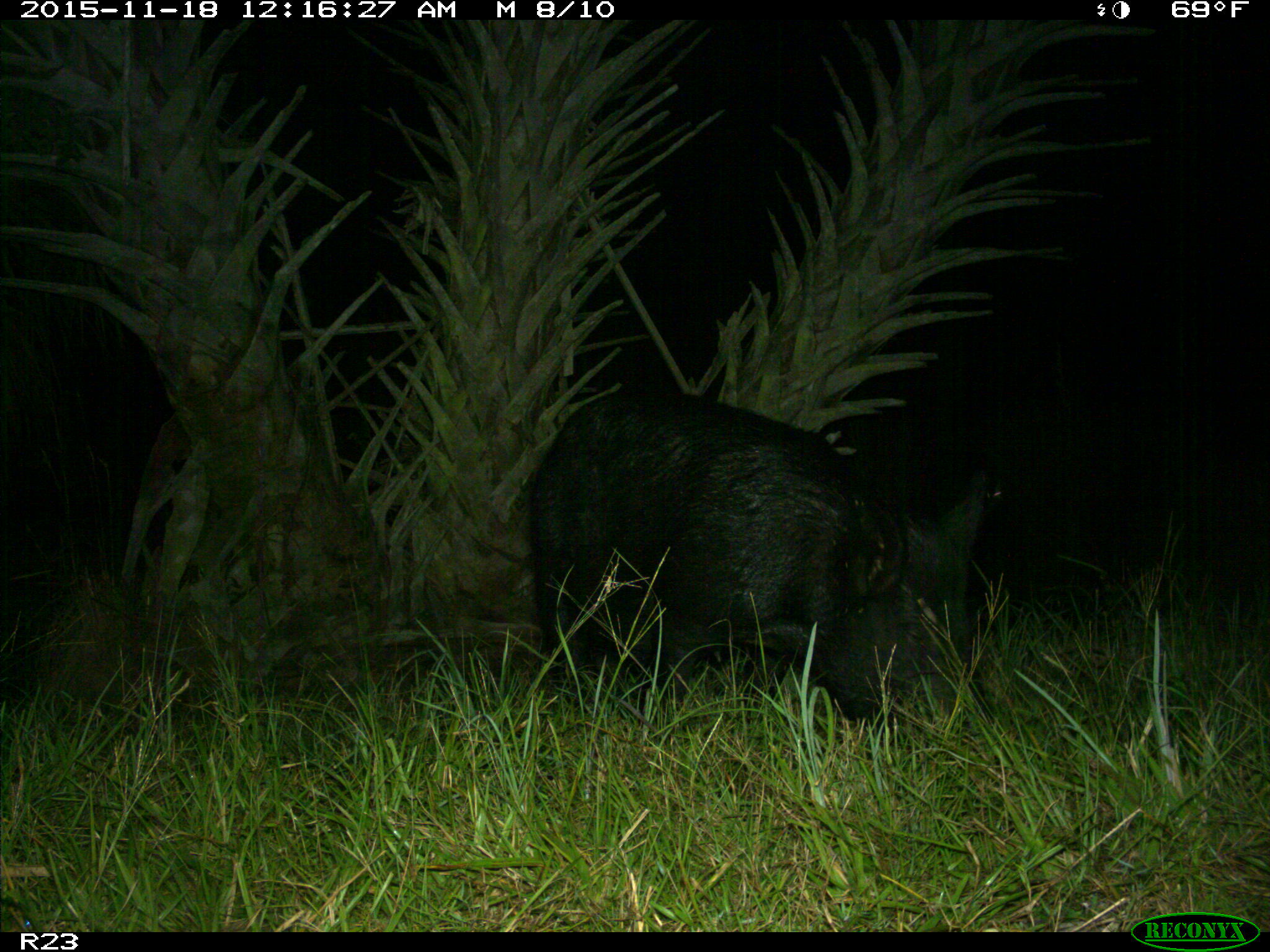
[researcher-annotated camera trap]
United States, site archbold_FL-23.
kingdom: Animalia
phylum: Chordata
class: Mammalia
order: Artiodactyla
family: Suidae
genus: Sus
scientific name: Sus scrofa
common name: wild boar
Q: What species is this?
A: Sus scrofa (wild boar).